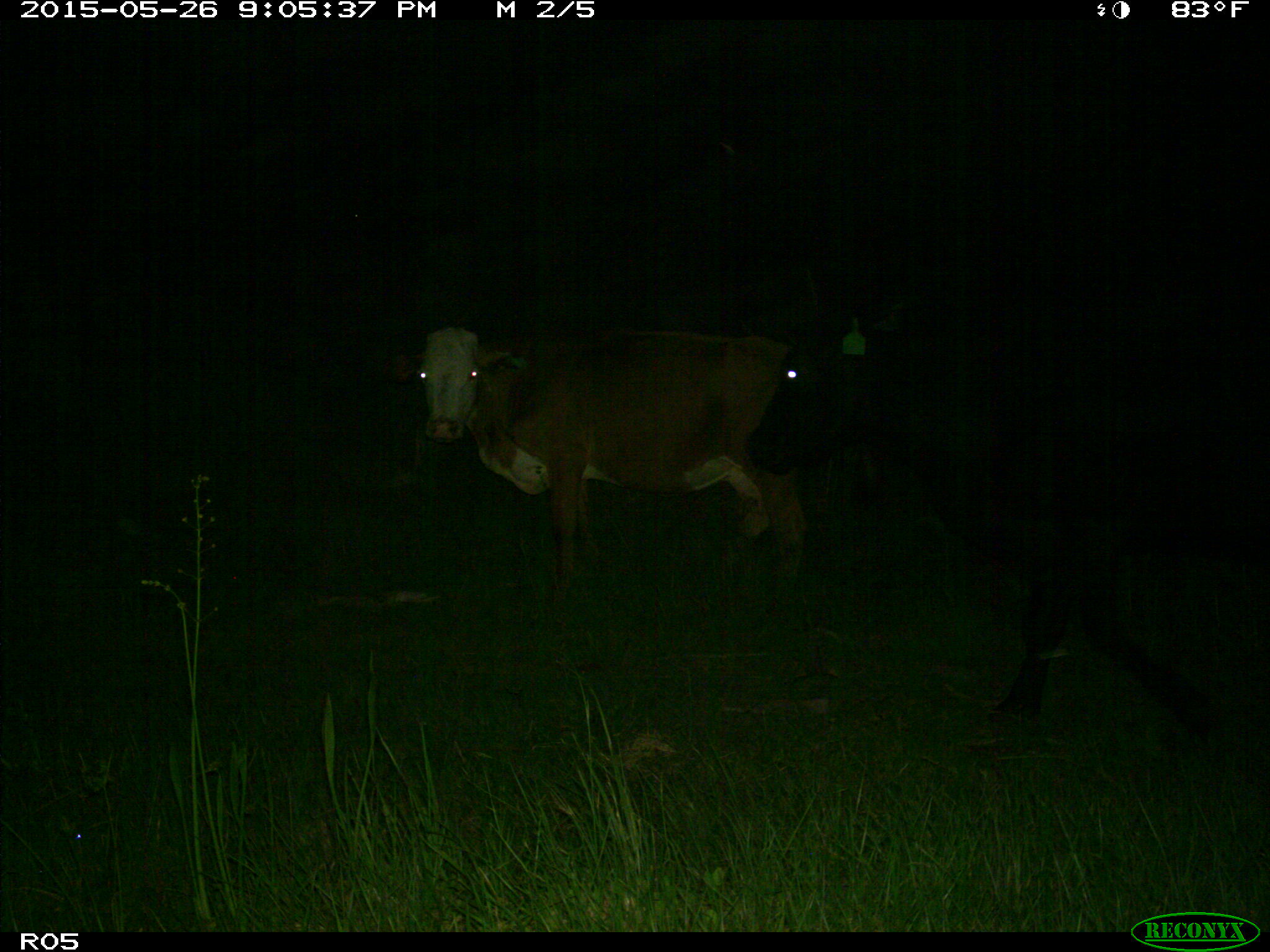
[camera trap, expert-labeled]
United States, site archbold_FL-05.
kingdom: Animalia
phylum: Chordata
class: Mammalia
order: Artiodactyla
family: Bovidae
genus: Bos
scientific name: Bos taurus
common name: domestic cow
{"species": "Bos taurus (domestic cow)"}